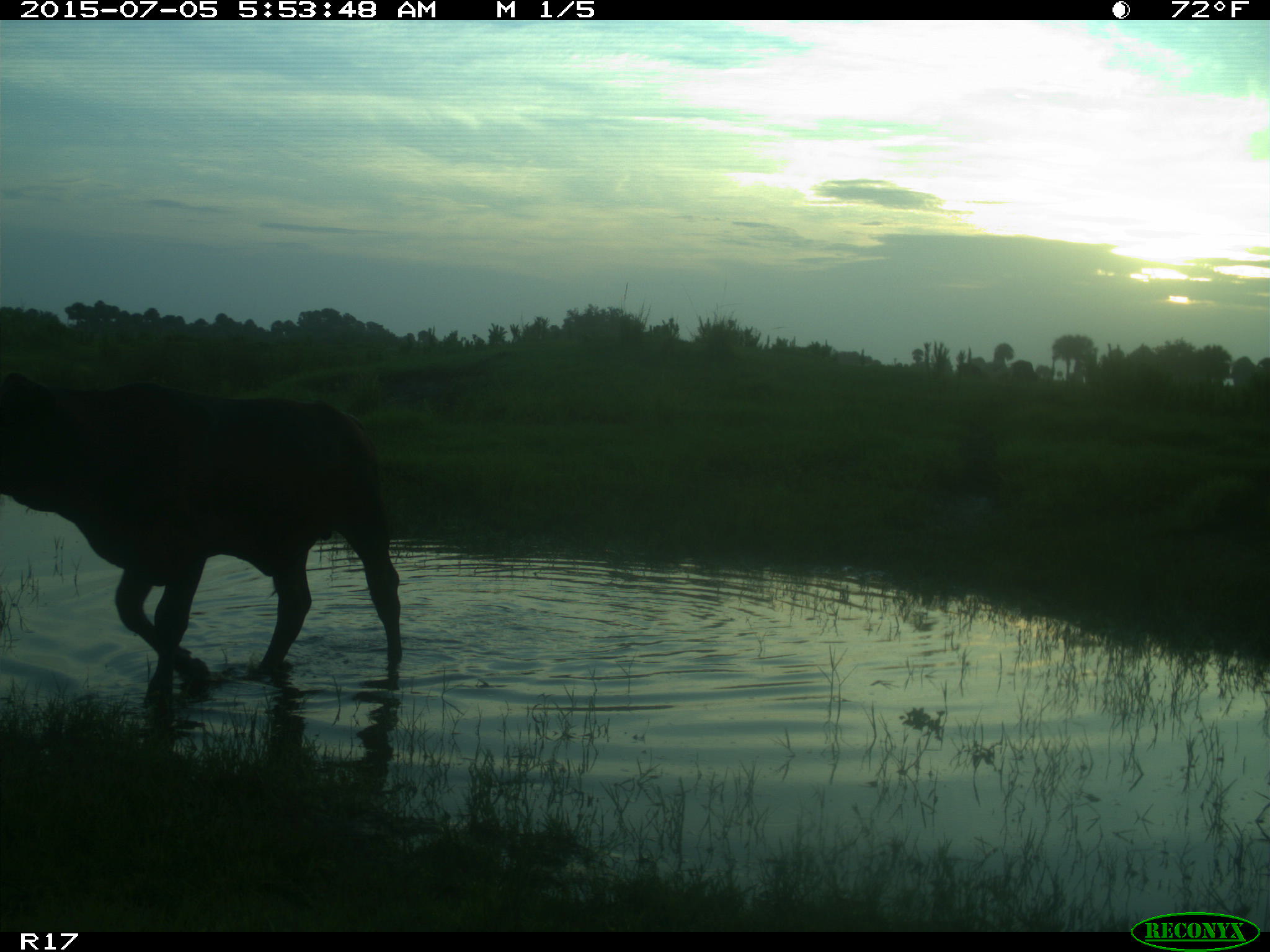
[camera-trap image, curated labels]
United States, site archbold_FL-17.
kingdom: Animalia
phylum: Chordata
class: Mammalia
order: Artiodactyla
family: Bovidae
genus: Bos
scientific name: Bos taurus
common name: domestic cow